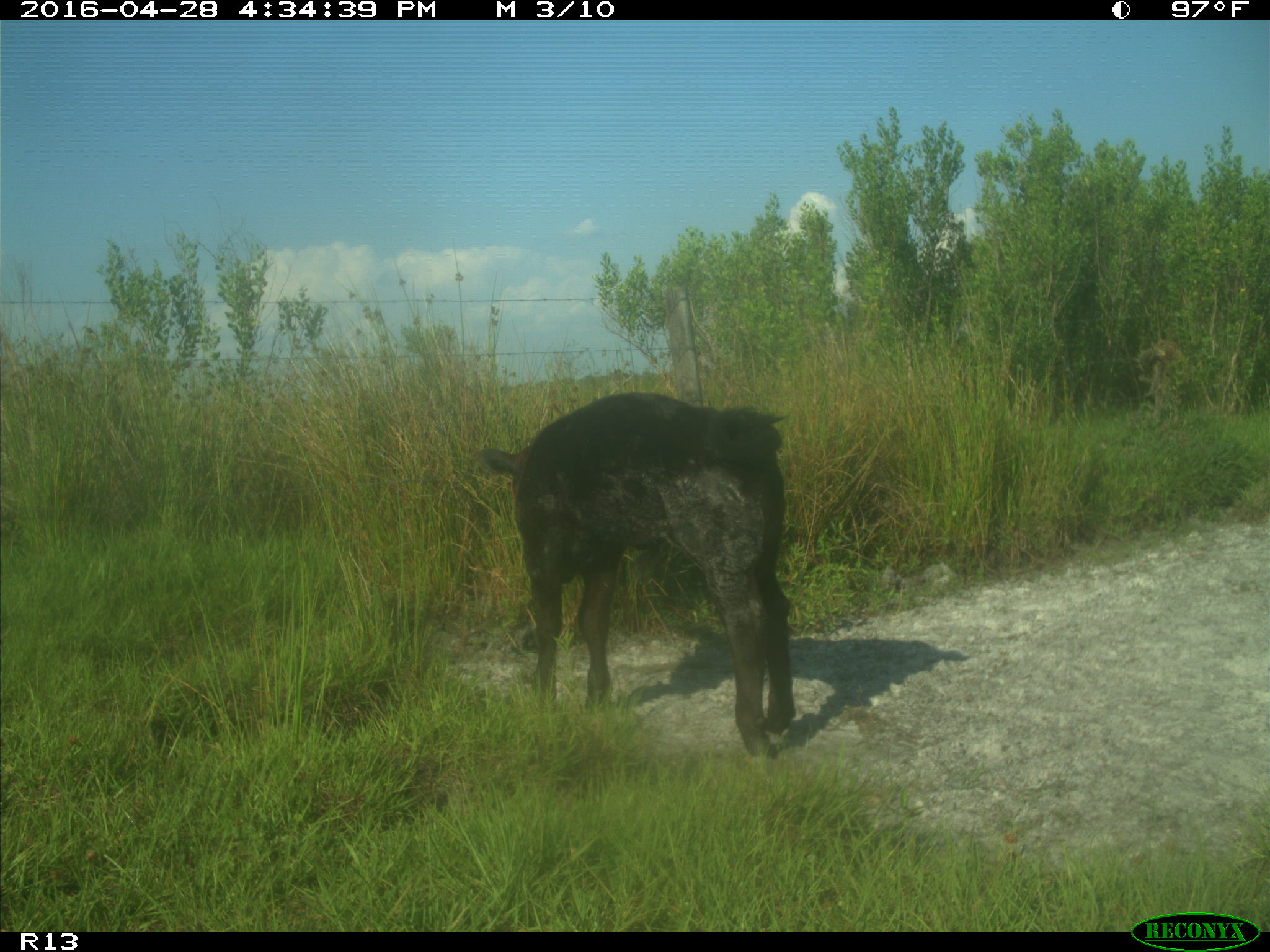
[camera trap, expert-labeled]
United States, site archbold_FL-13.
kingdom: Animalia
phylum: Chordata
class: Mammalia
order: Artiodactyla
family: Bovidae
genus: Bos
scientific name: Bos taurus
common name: domestic cow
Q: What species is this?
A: Bos taurus (domestic cow).